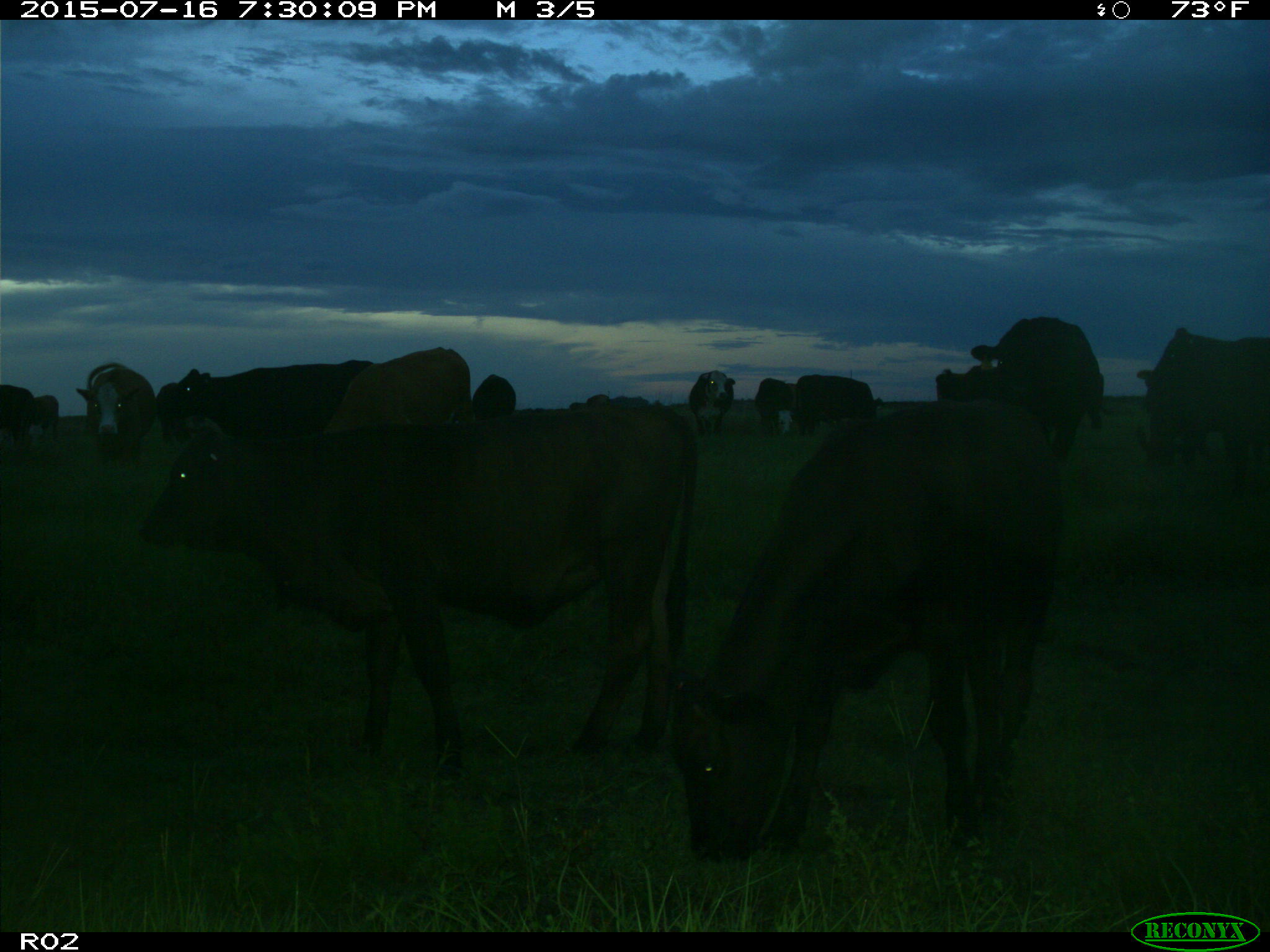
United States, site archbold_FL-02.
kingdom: Animalia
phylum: Chordata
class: Mammalia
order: Artiodactyla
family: Bovidae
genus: Bos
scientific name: Bos taurus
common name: domestic cow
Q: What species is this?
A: Bos taurus (domestic cow).